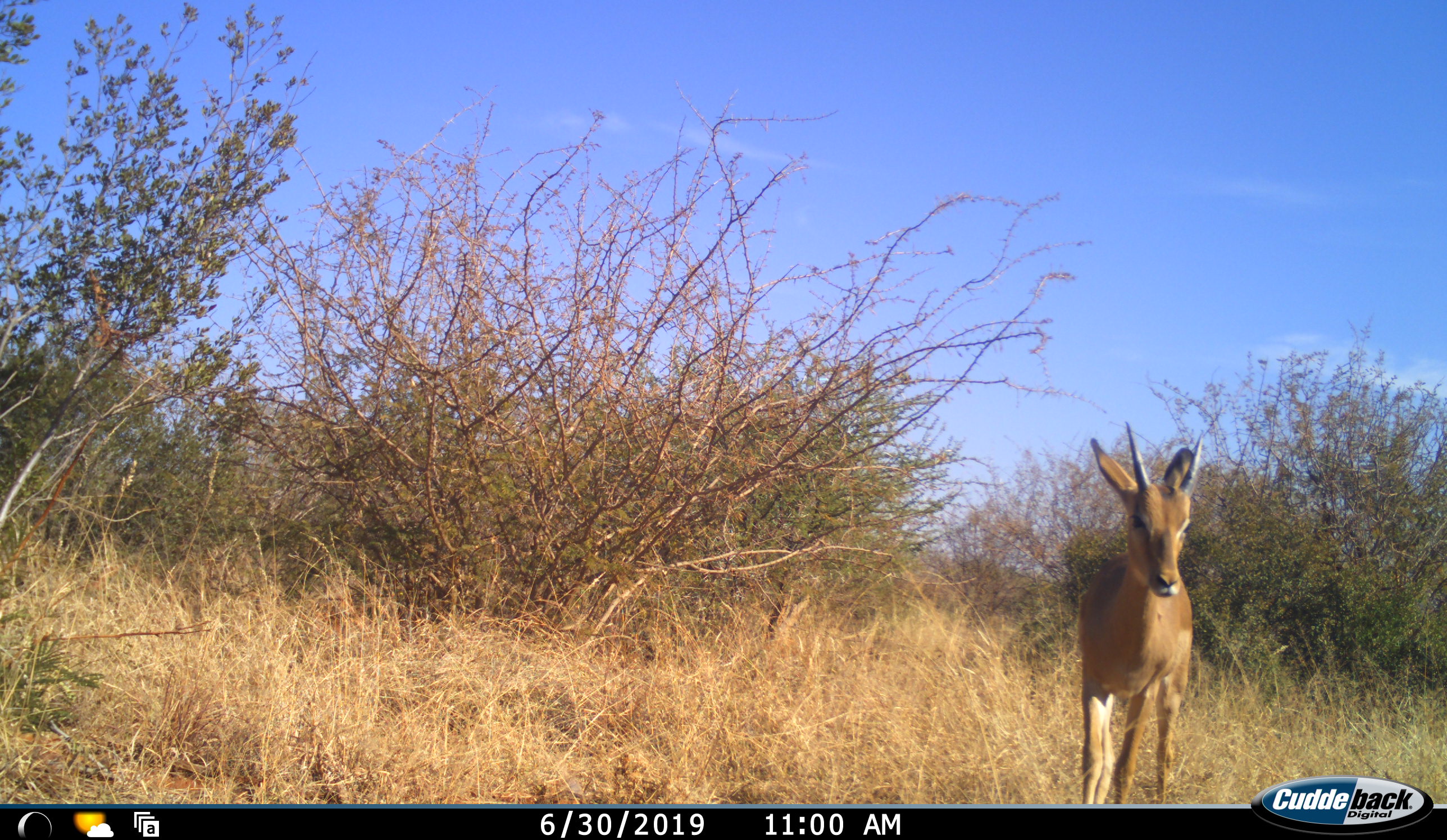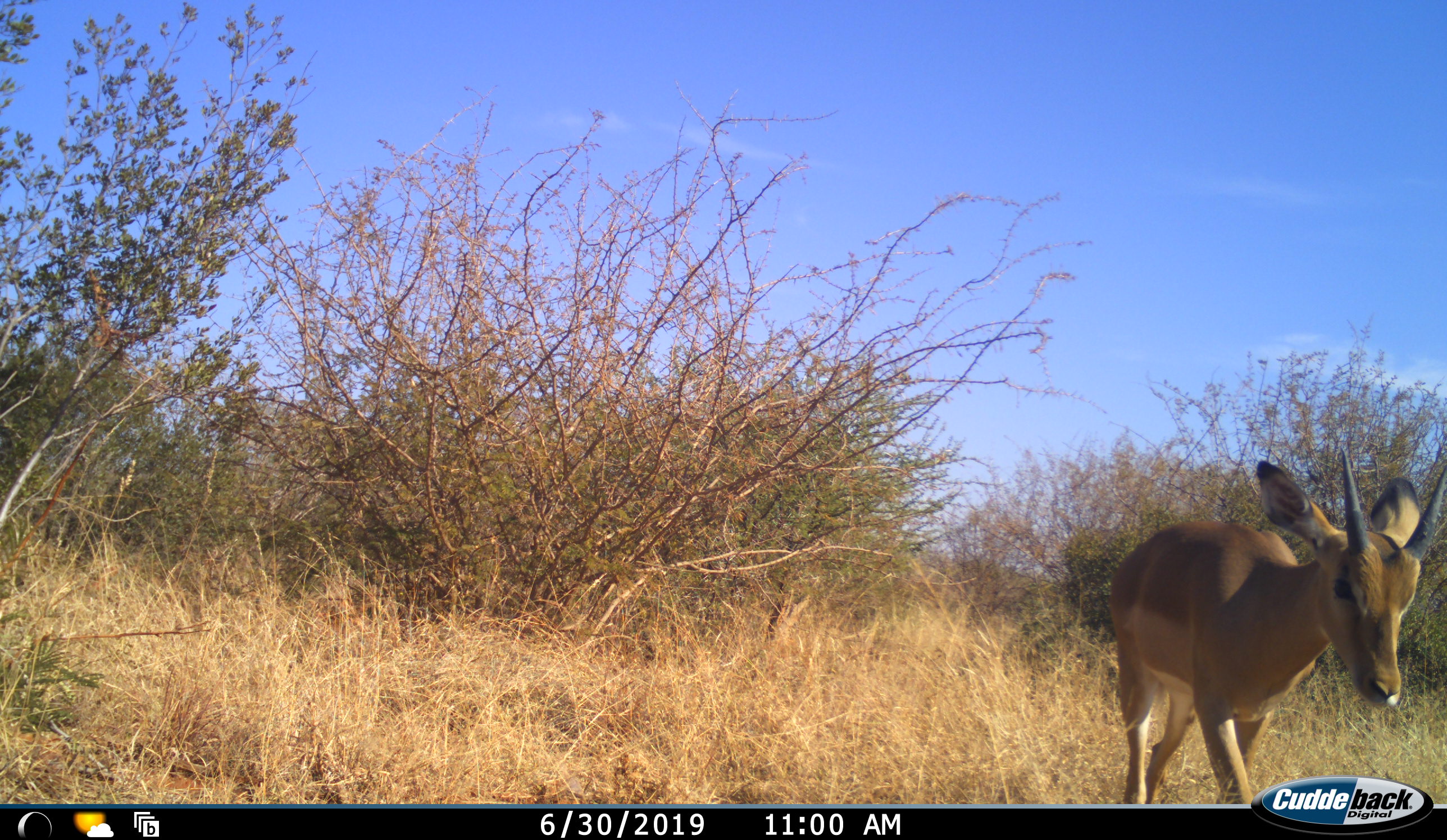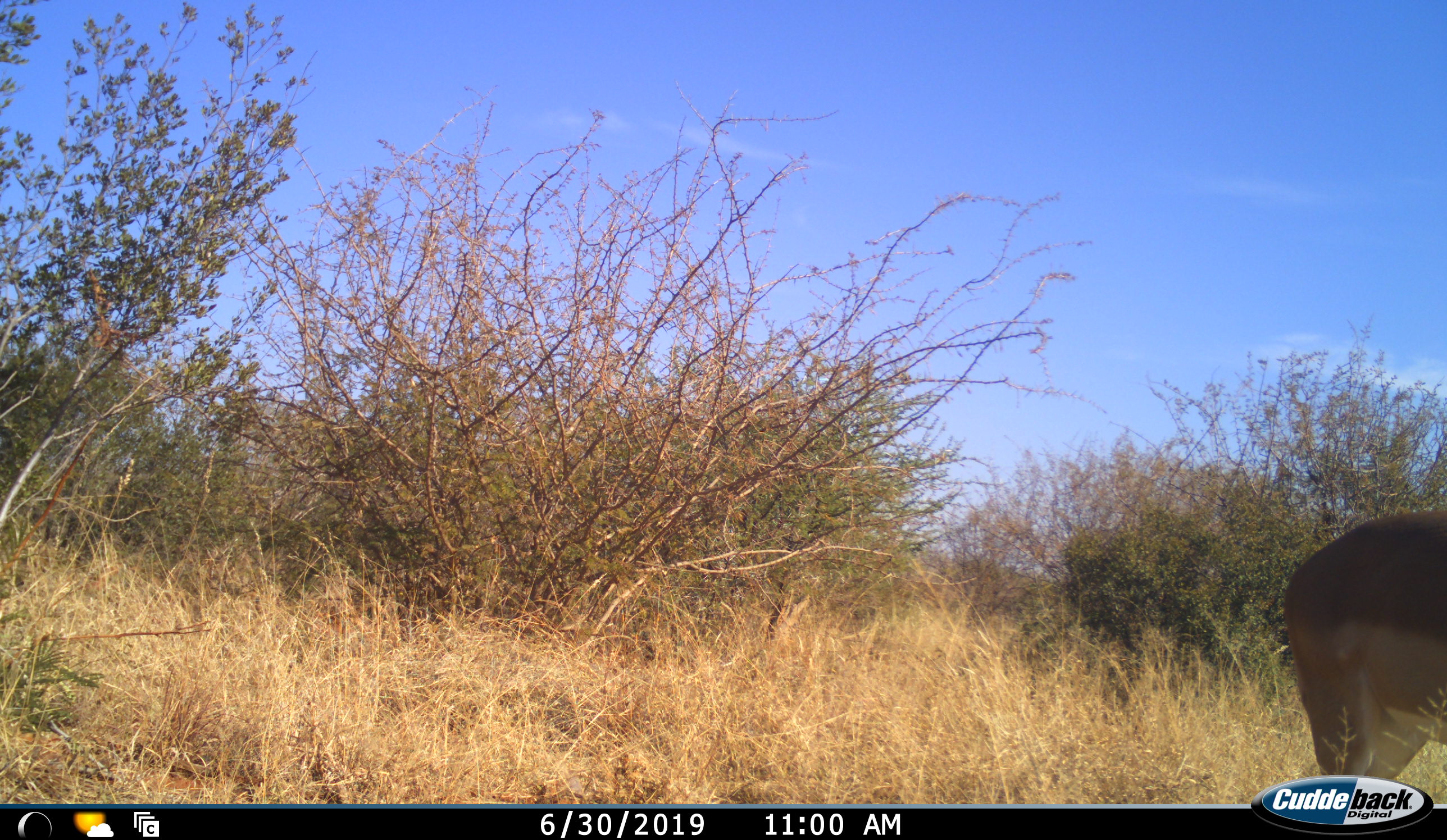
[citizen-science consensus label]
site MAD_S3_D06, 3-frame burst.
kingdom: Animalia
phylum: Chordata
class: Mammalia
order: Artiodactyla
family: Bovidae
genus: Aepyceros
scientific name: Aepyceros melampus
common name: impala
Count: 1.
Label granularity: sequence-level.